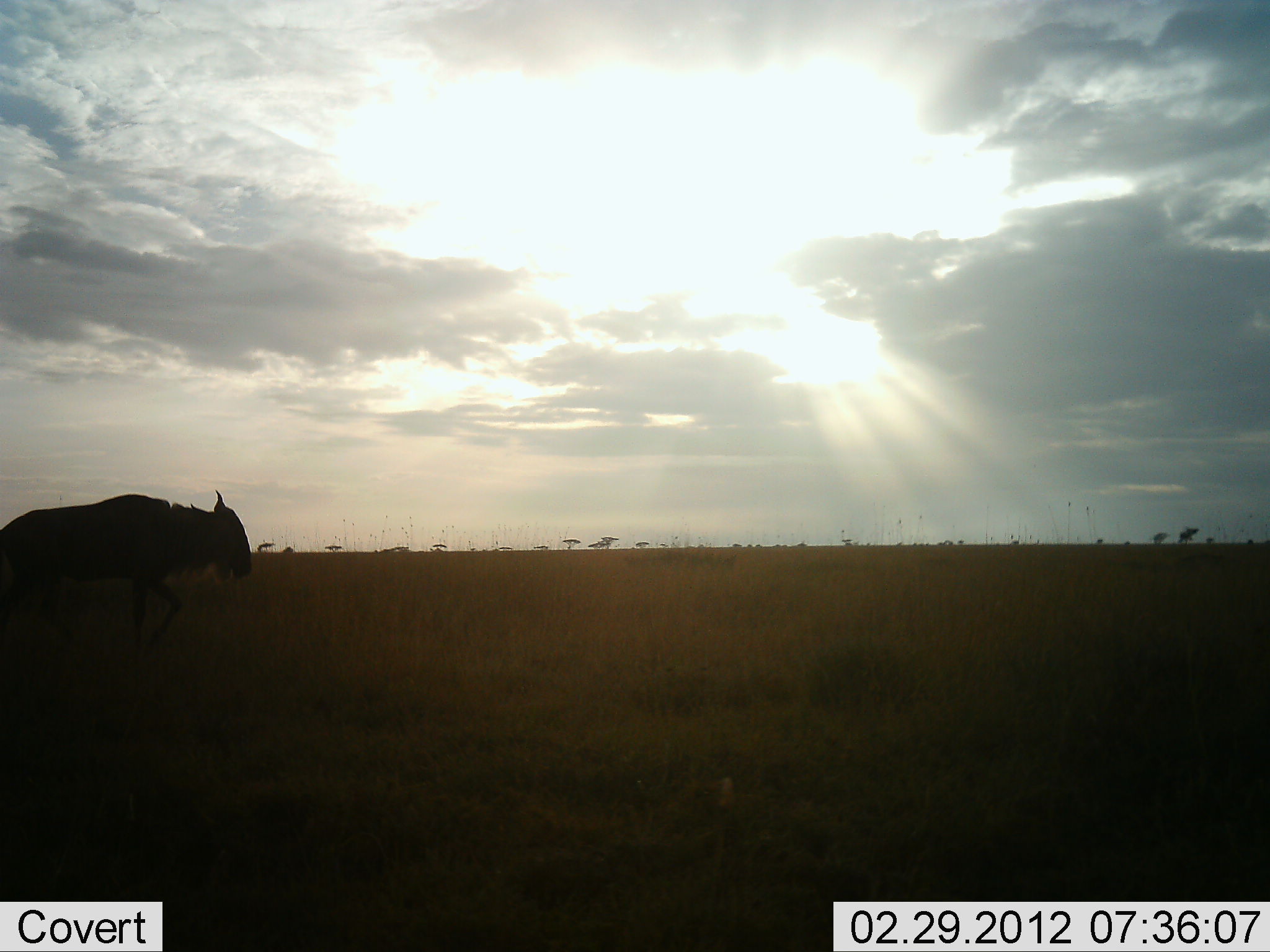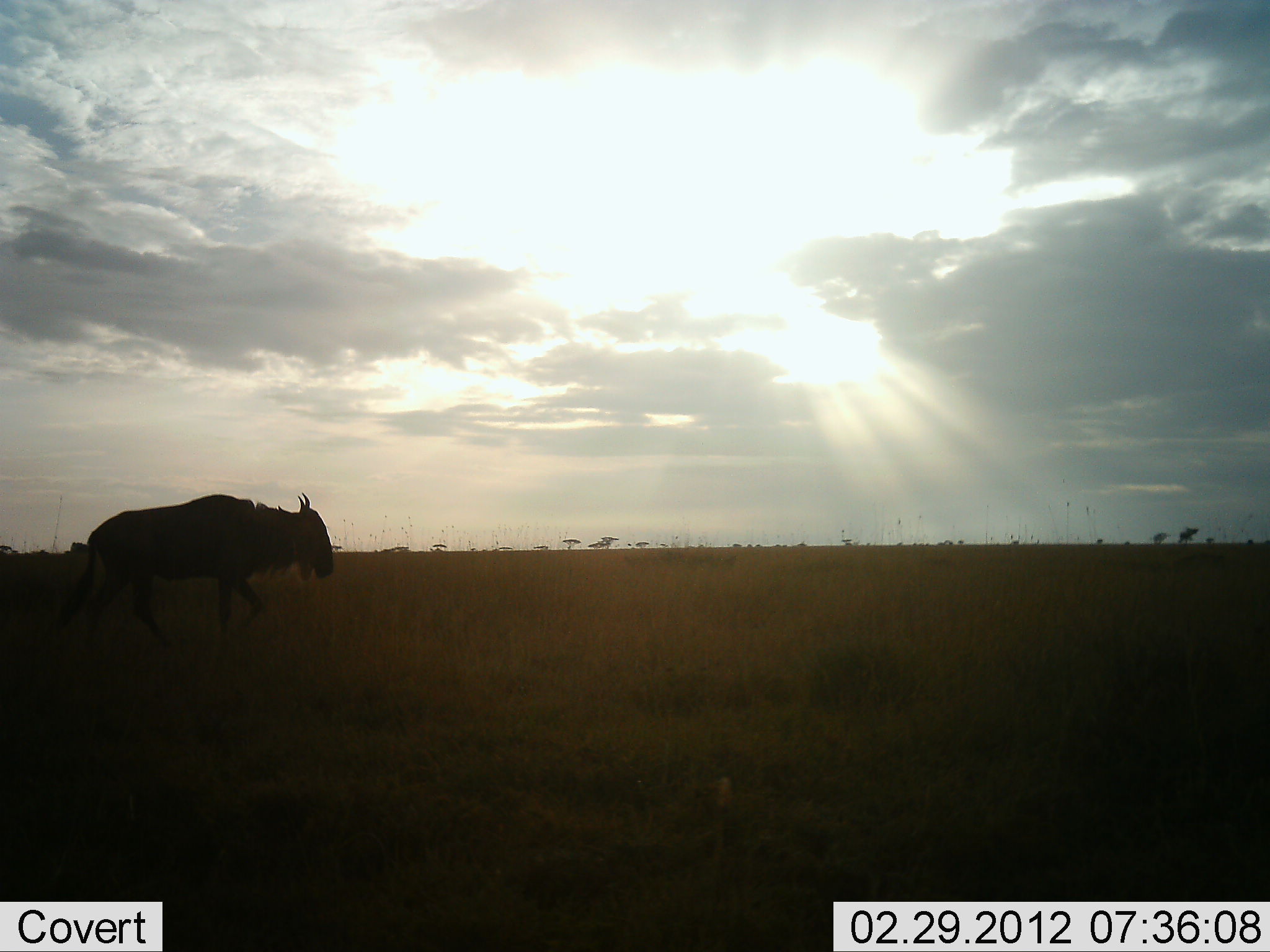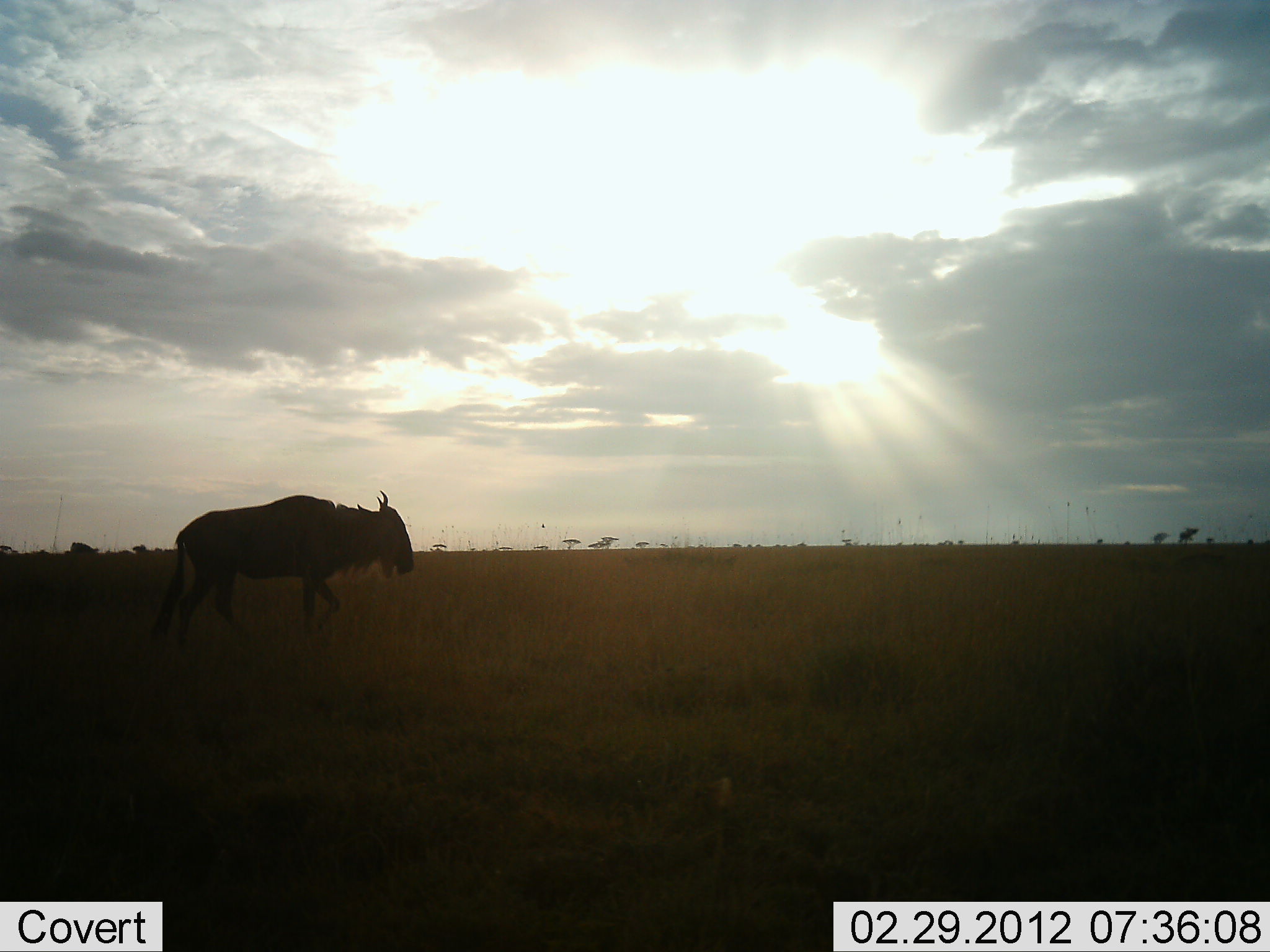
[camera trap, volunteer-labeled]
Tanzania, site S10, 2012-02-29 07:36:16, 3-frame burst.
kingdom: Animalia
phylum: Chordata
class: Mammalia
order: Artiodactyla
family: Bovidae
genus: Connochaetes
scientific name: Connochaetes taurinus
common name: blue wildebeest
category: wildebeest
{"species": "wildebeest (blue wildebeest) (Connochaetes taurinus)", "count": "1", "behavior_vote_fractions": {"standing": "4%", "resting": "0%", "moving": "96%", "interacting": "0%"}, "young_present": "0%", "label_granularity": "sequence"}